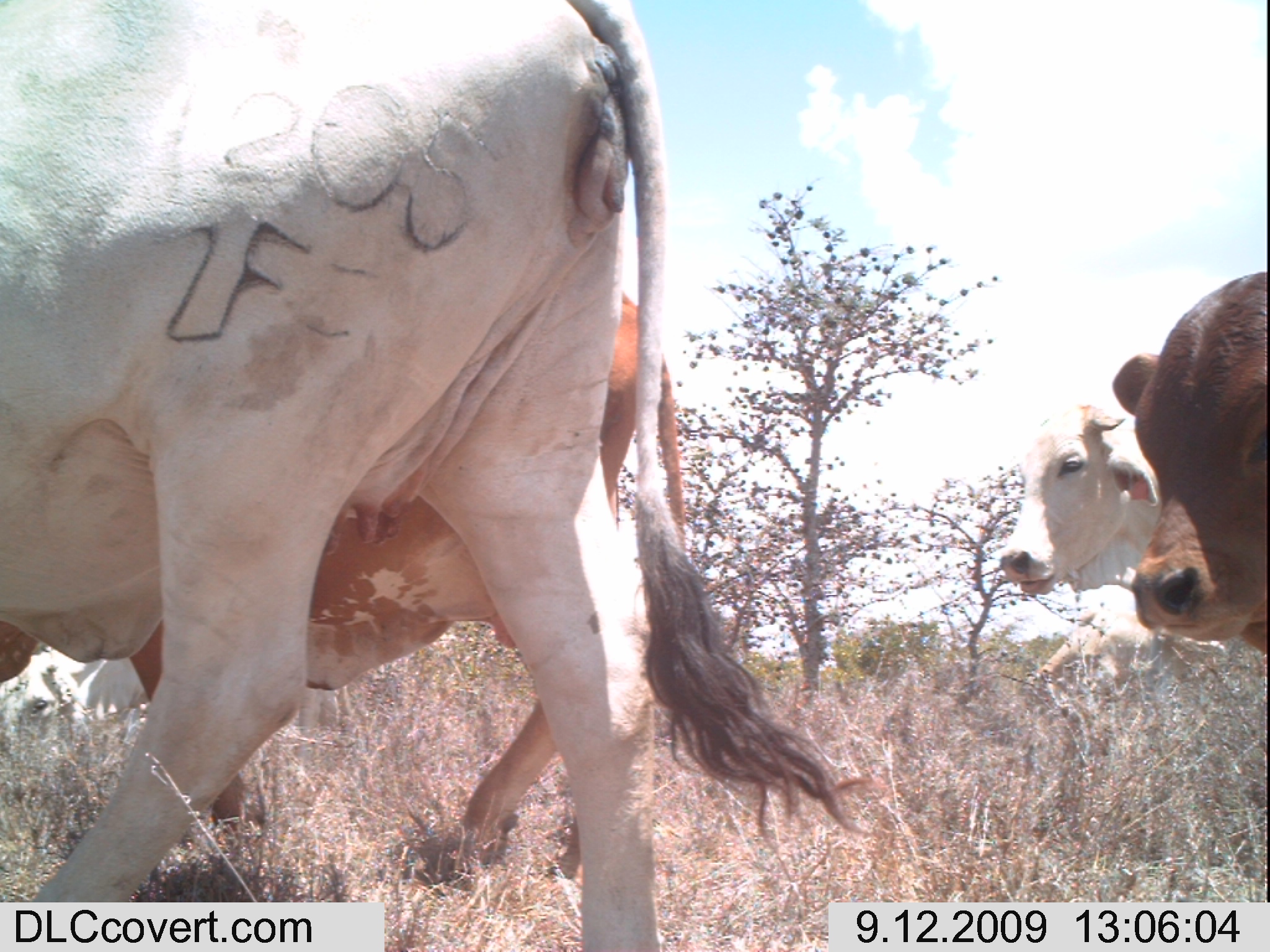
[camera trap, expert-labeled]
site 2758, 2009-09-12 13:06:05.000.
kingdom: Animalia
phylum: Chordata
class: Mammalia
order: Artiodactyla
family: Bovidae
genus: Bos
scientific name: Bos taurus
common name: domestic cattle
Bos taurus (domestic cattle), count 5.